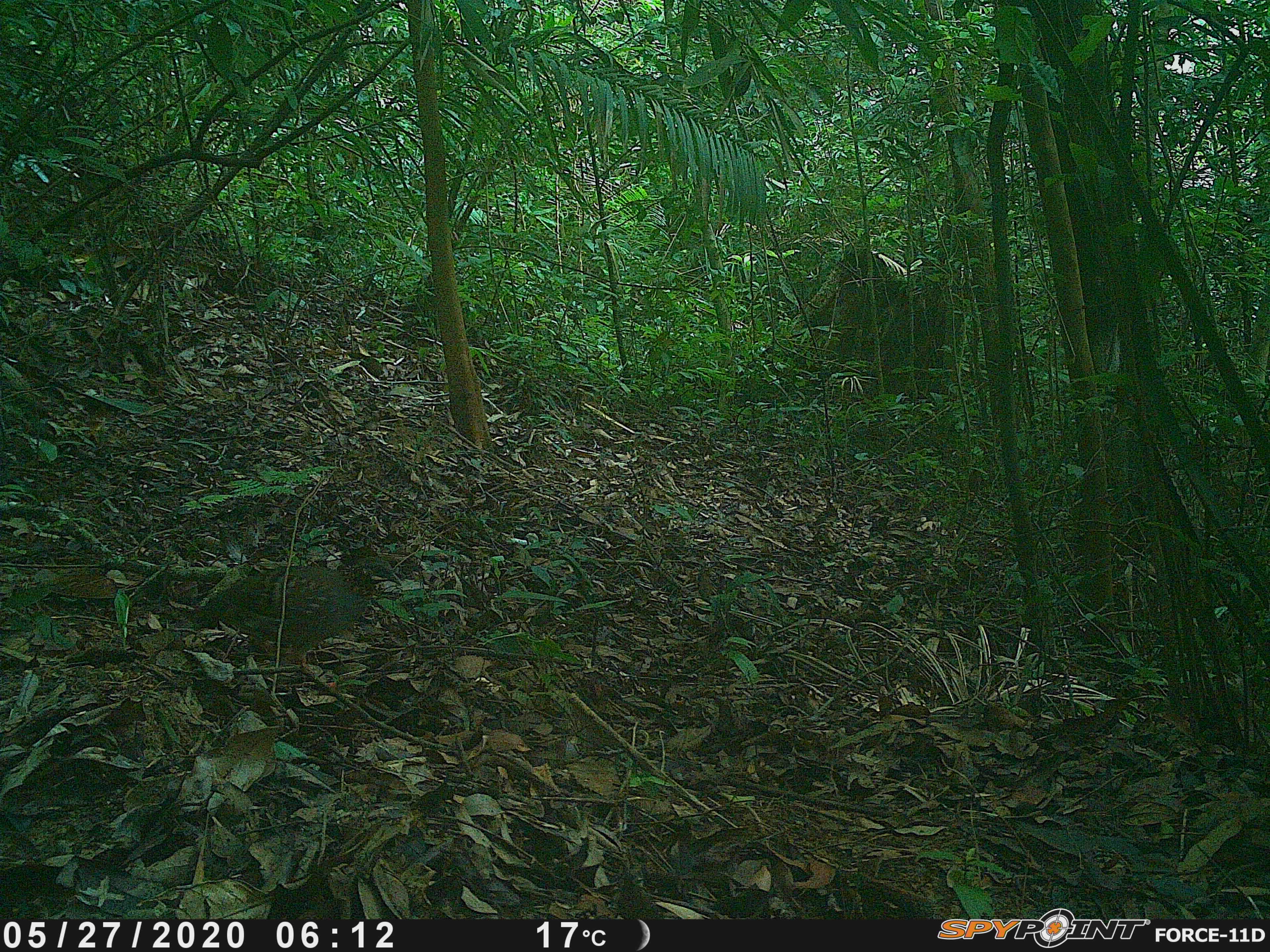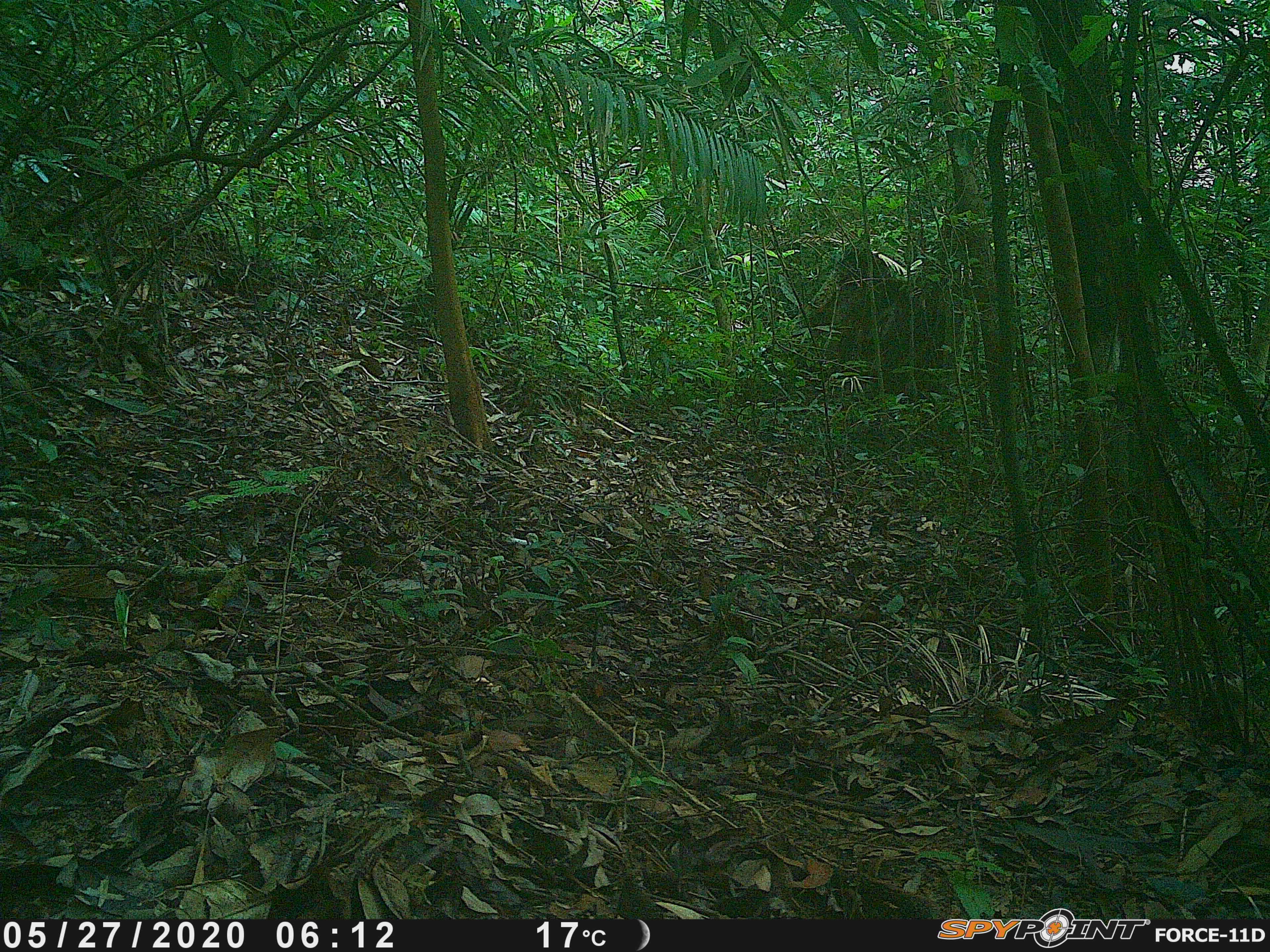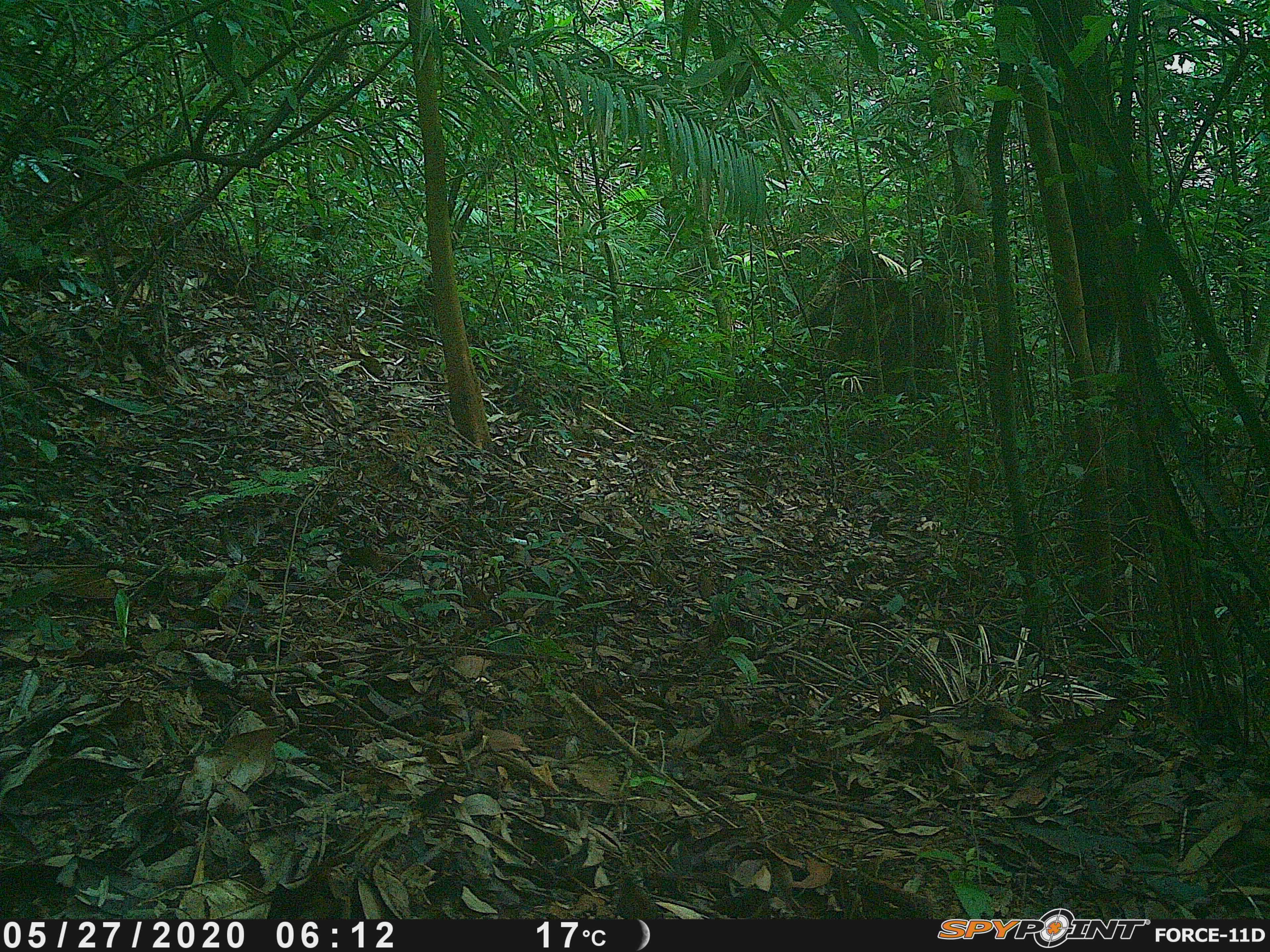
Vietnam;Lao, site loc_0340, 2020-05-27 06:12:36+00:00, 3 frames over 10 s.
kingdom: Animalia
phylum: Chordata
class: Aves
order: Galliformes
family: Phasianidae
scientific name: Phasianidae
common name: partridge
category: unidentified partridge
Unidentified partridge (partridge) (Phasianidae). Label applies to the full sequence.